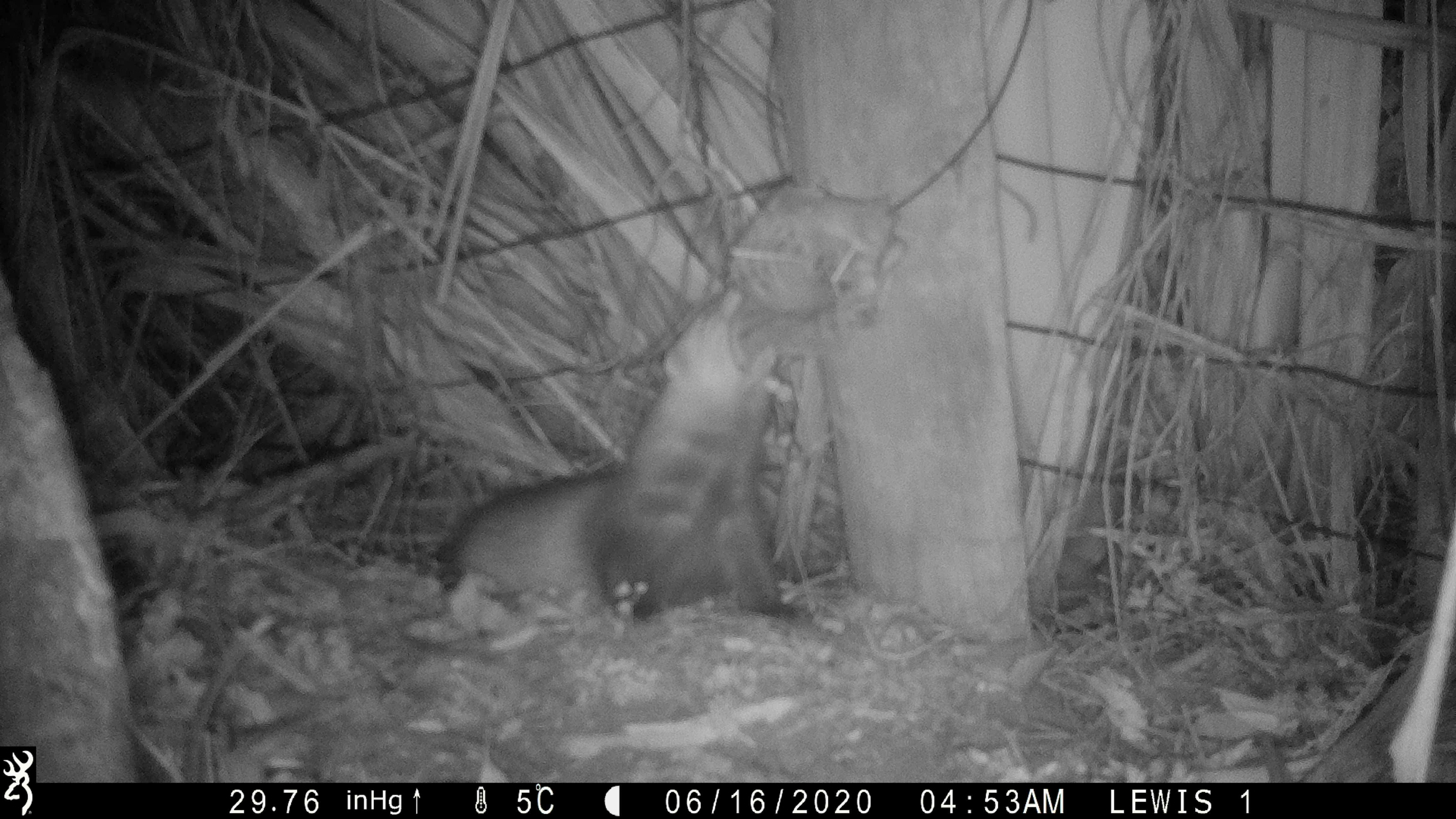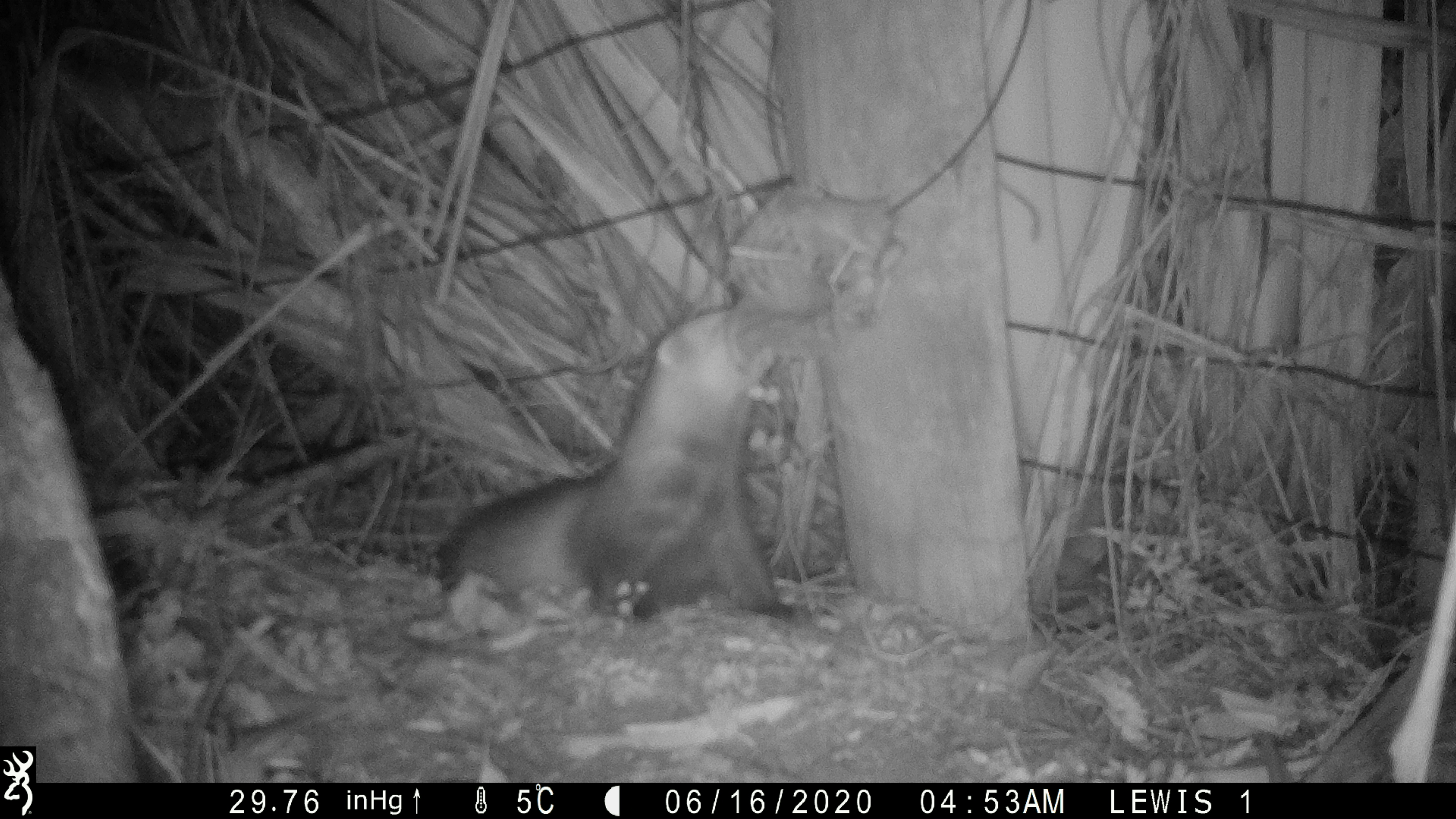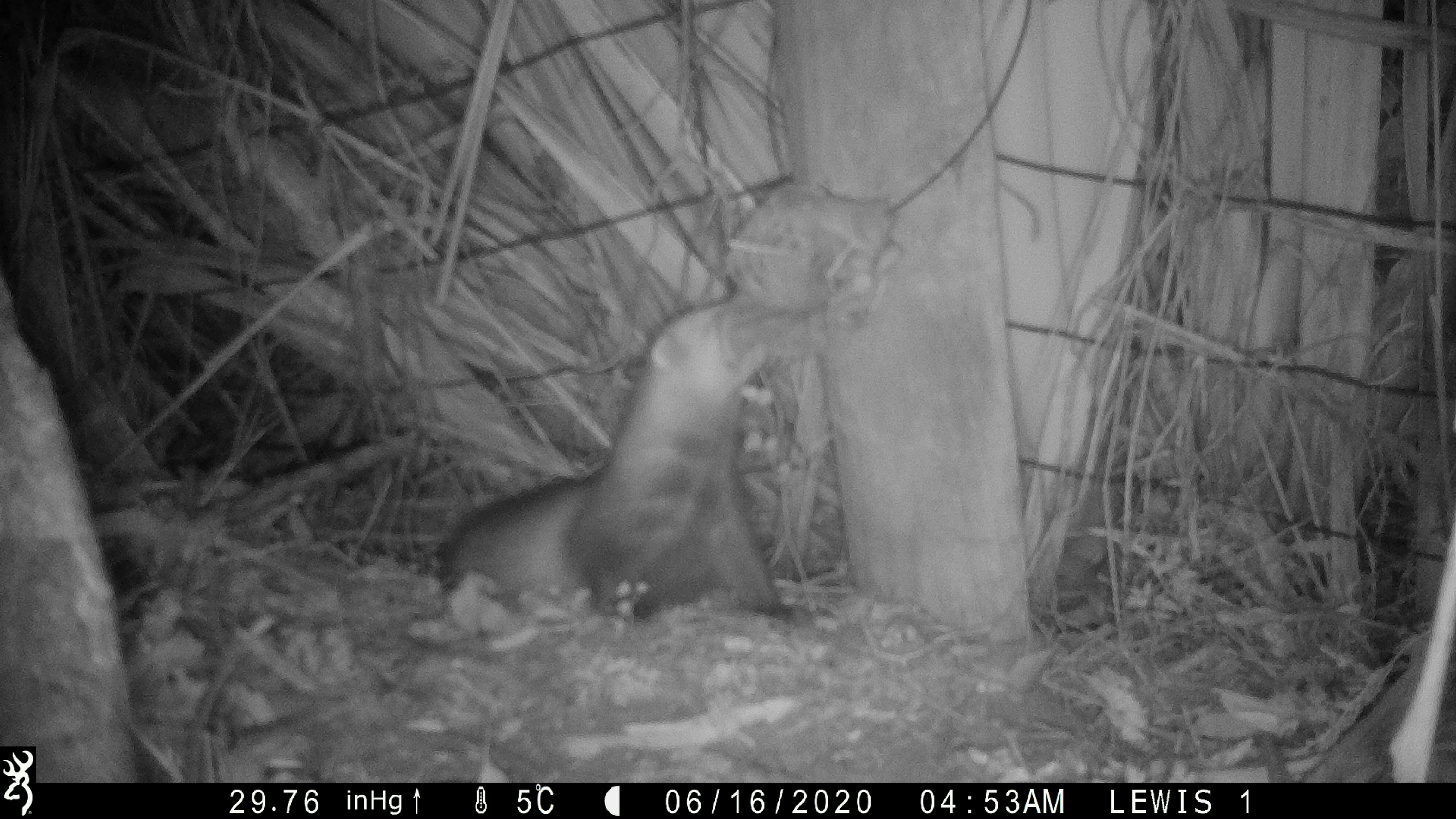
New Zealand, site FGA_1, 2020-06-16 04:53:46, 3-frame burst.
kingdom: Animalia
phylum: Chordata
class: Mammalia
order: Carnivora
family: Mustelidae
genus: Mustela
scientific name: Mustela furo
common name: ferret